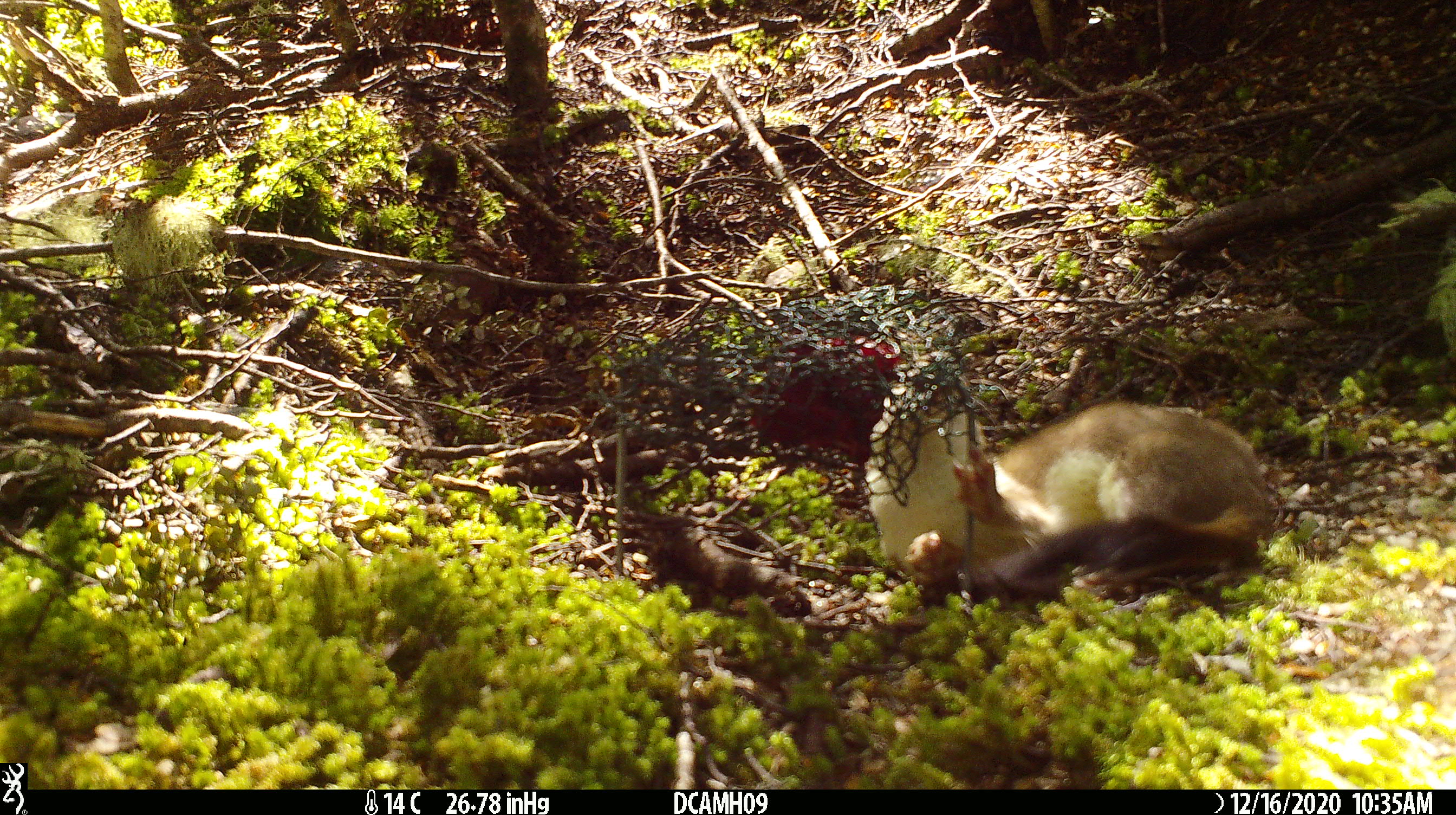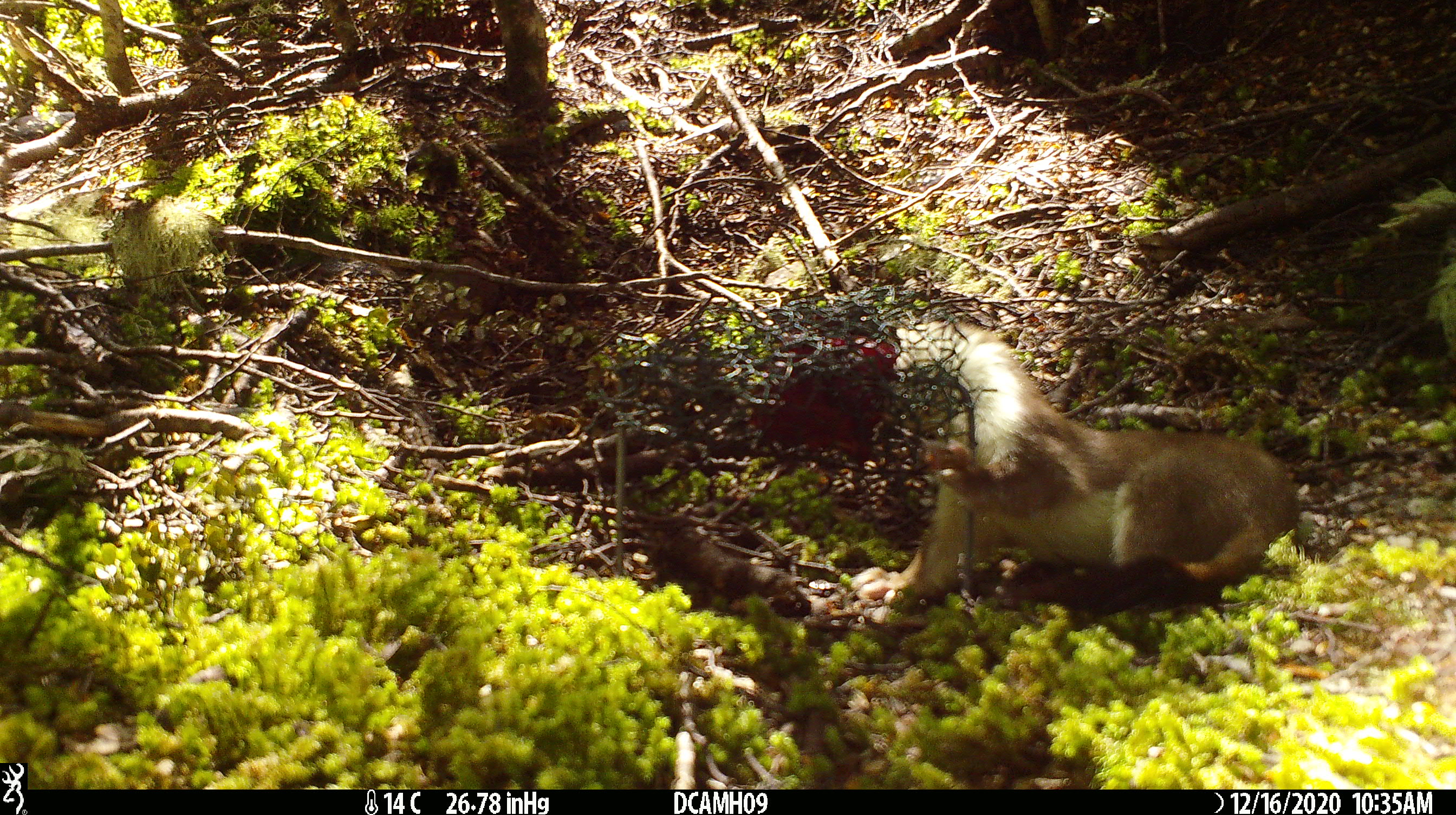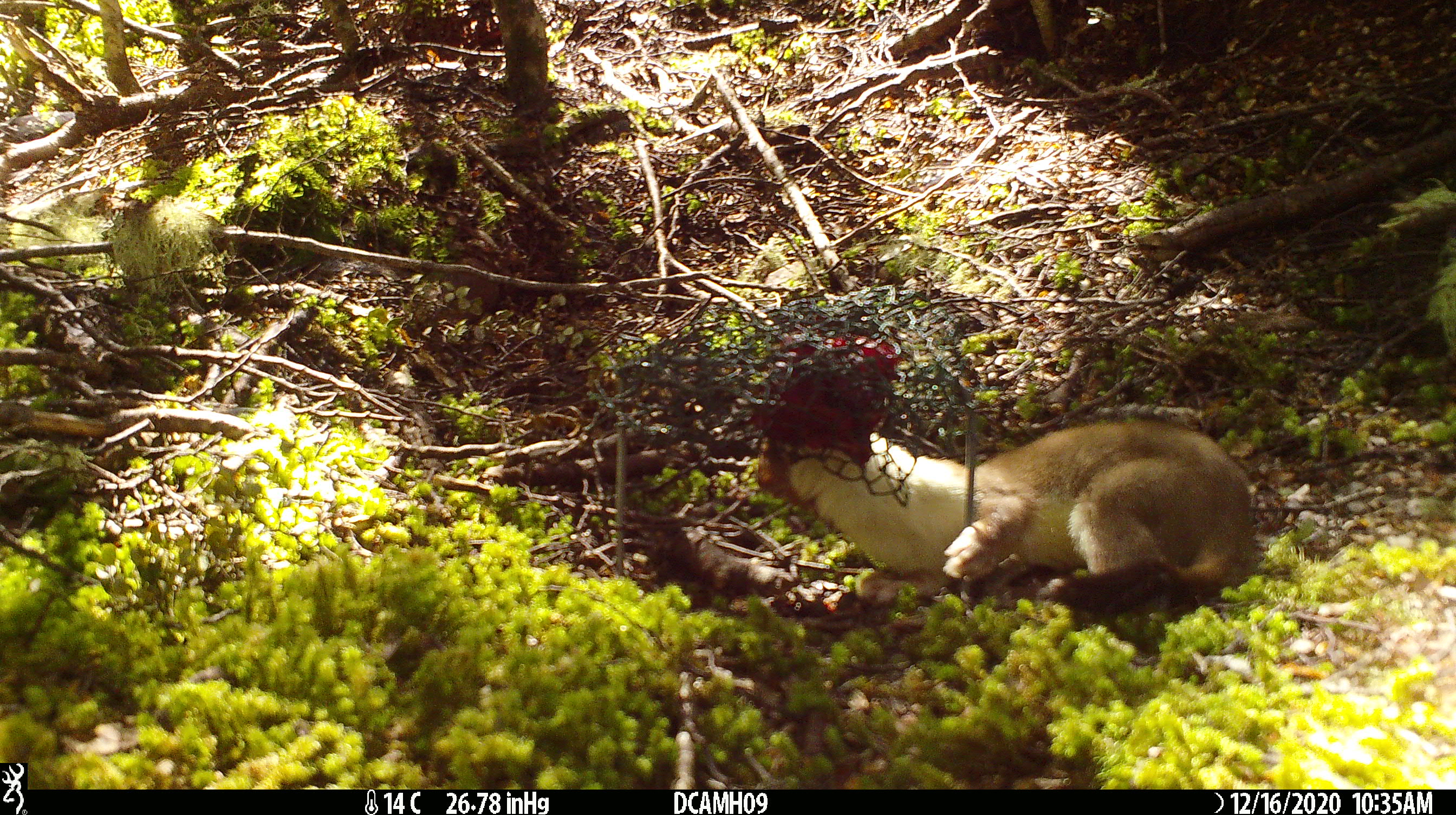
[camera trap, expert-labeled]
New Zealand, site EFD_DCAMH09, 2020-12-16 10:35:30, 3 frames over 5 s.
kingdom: Animalia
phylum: Chordata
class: Mammalia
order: Carnivora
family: Mustelidae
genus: Mustela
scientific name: Mustela erminea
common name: stoat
Stoat (Mustela erminea).